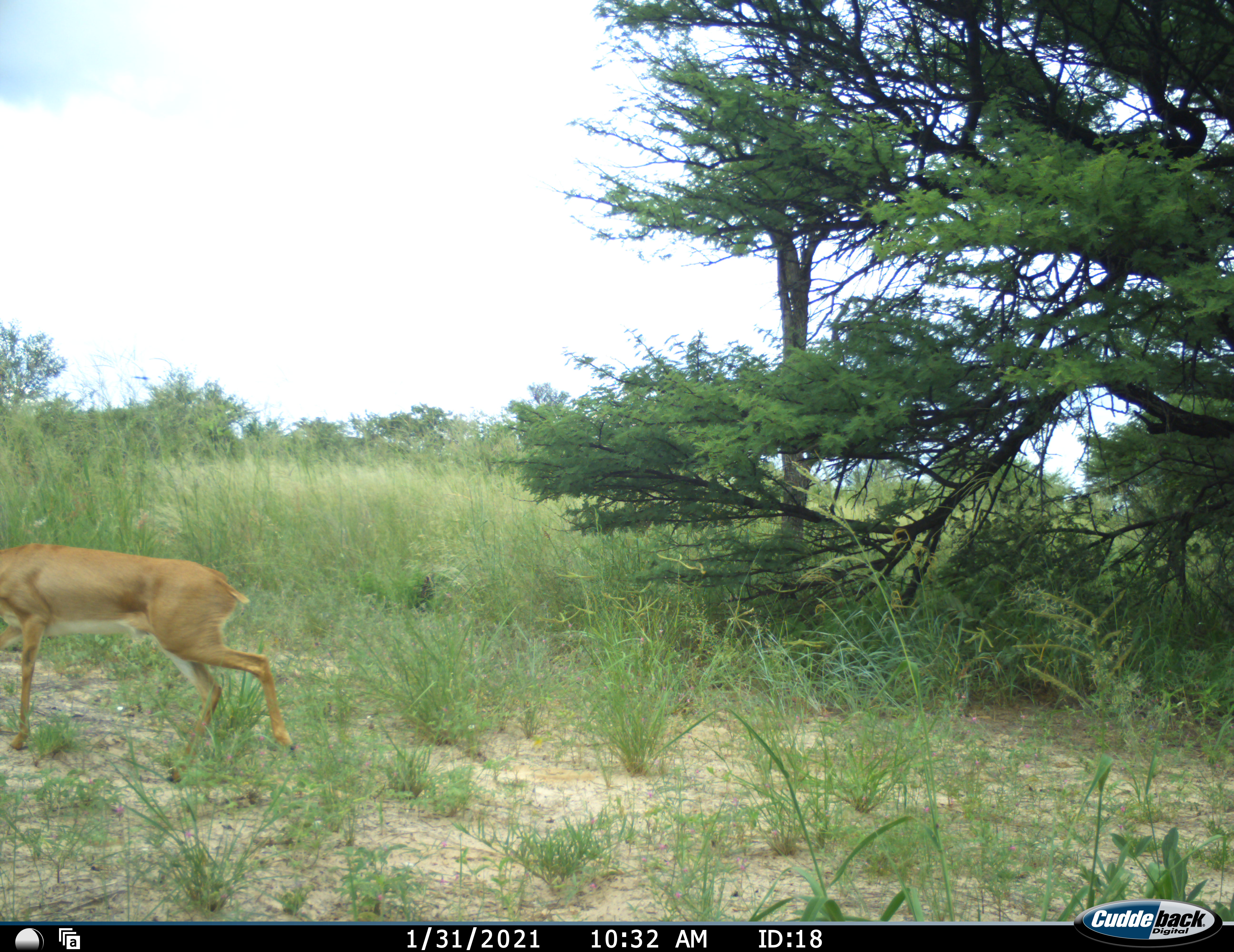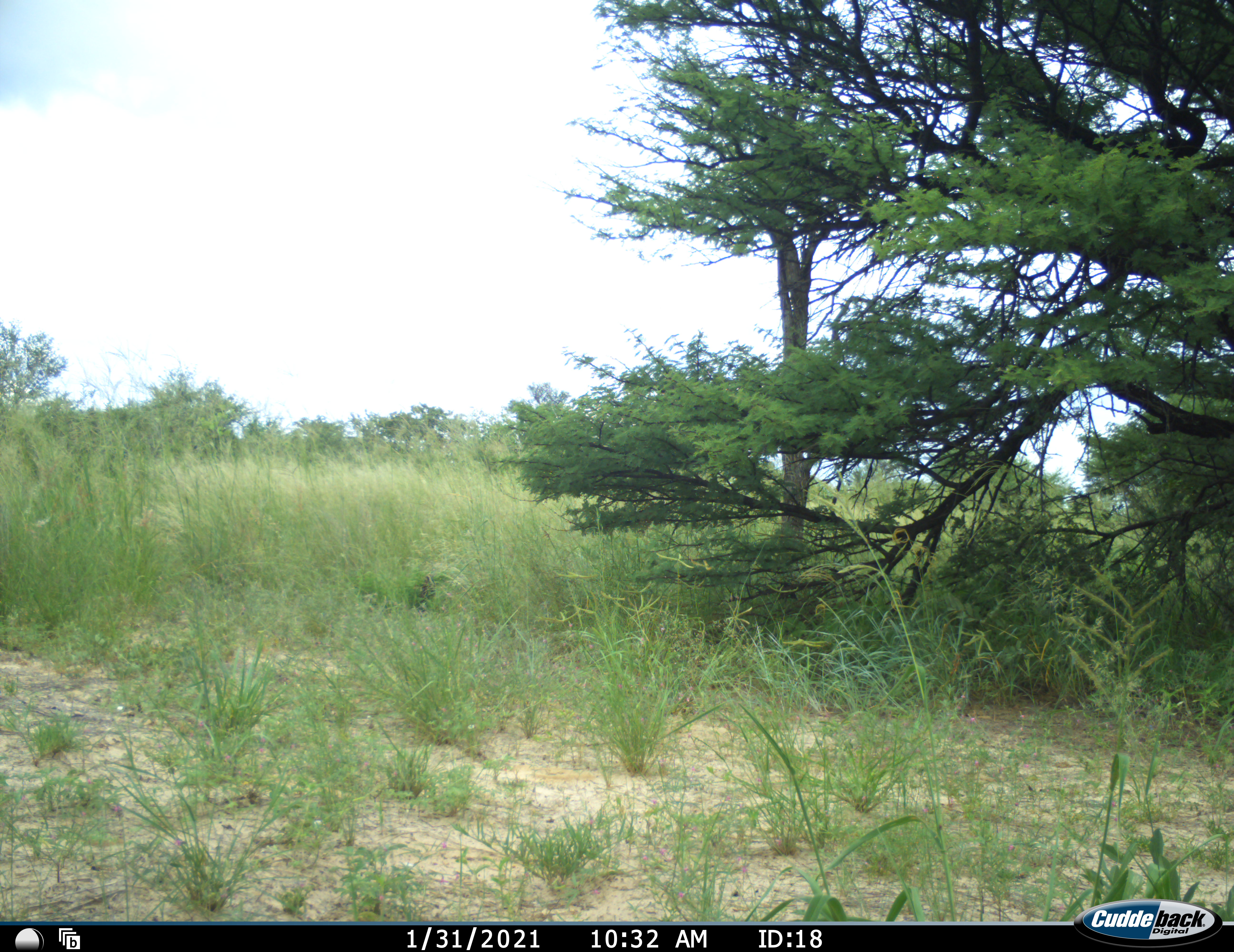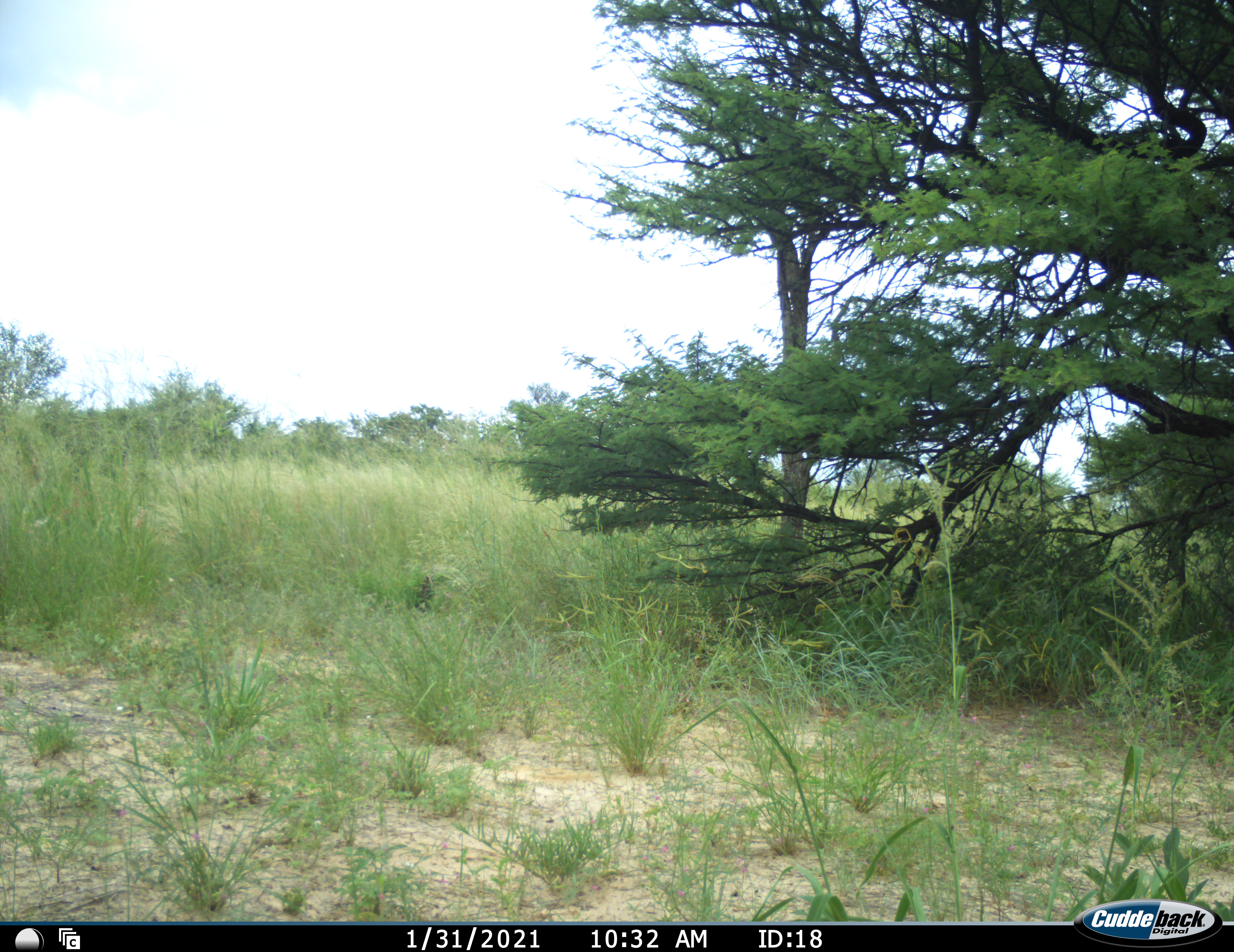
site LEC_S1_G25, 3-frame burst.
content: unidentified animal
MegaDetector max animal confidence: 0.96